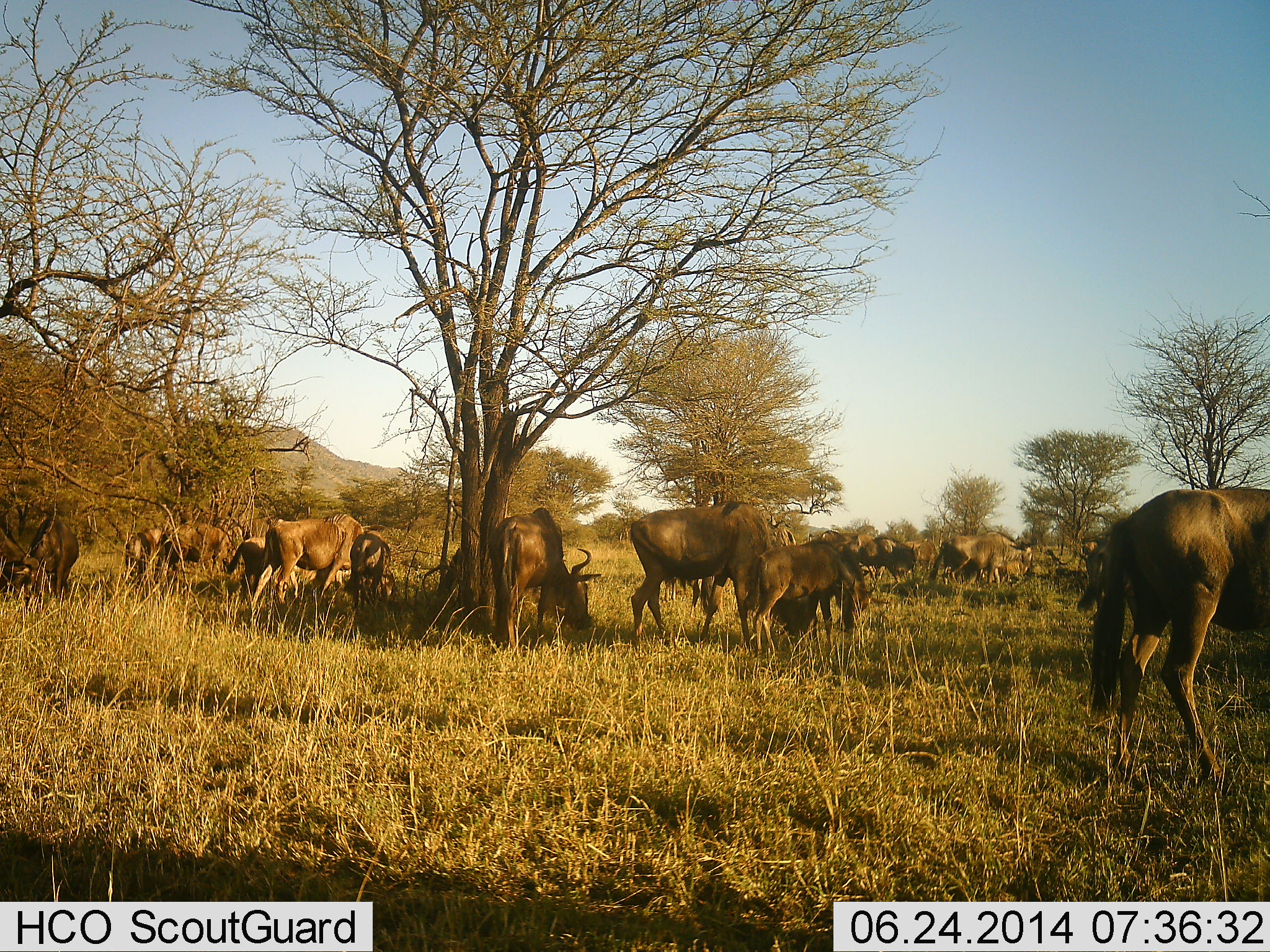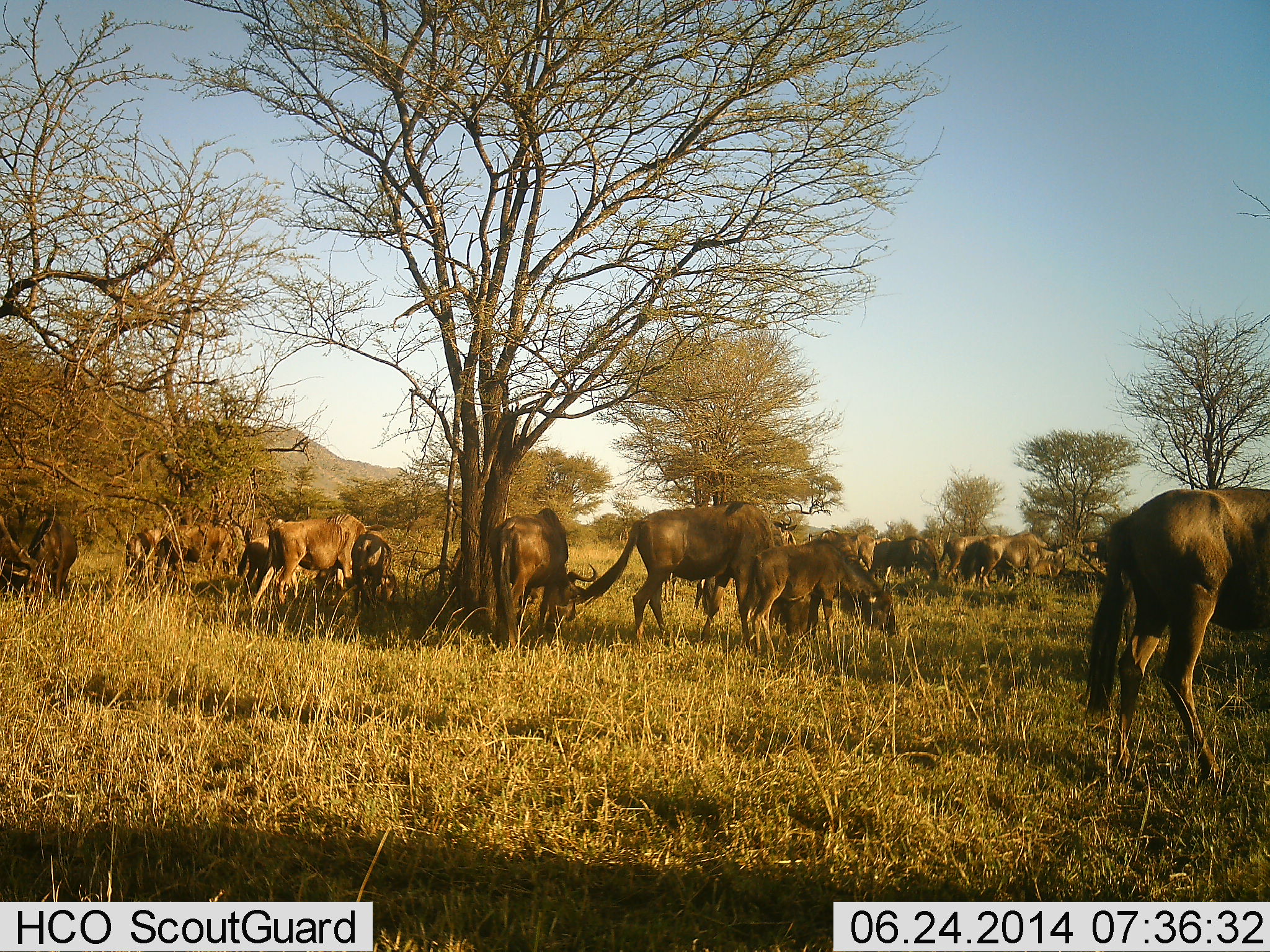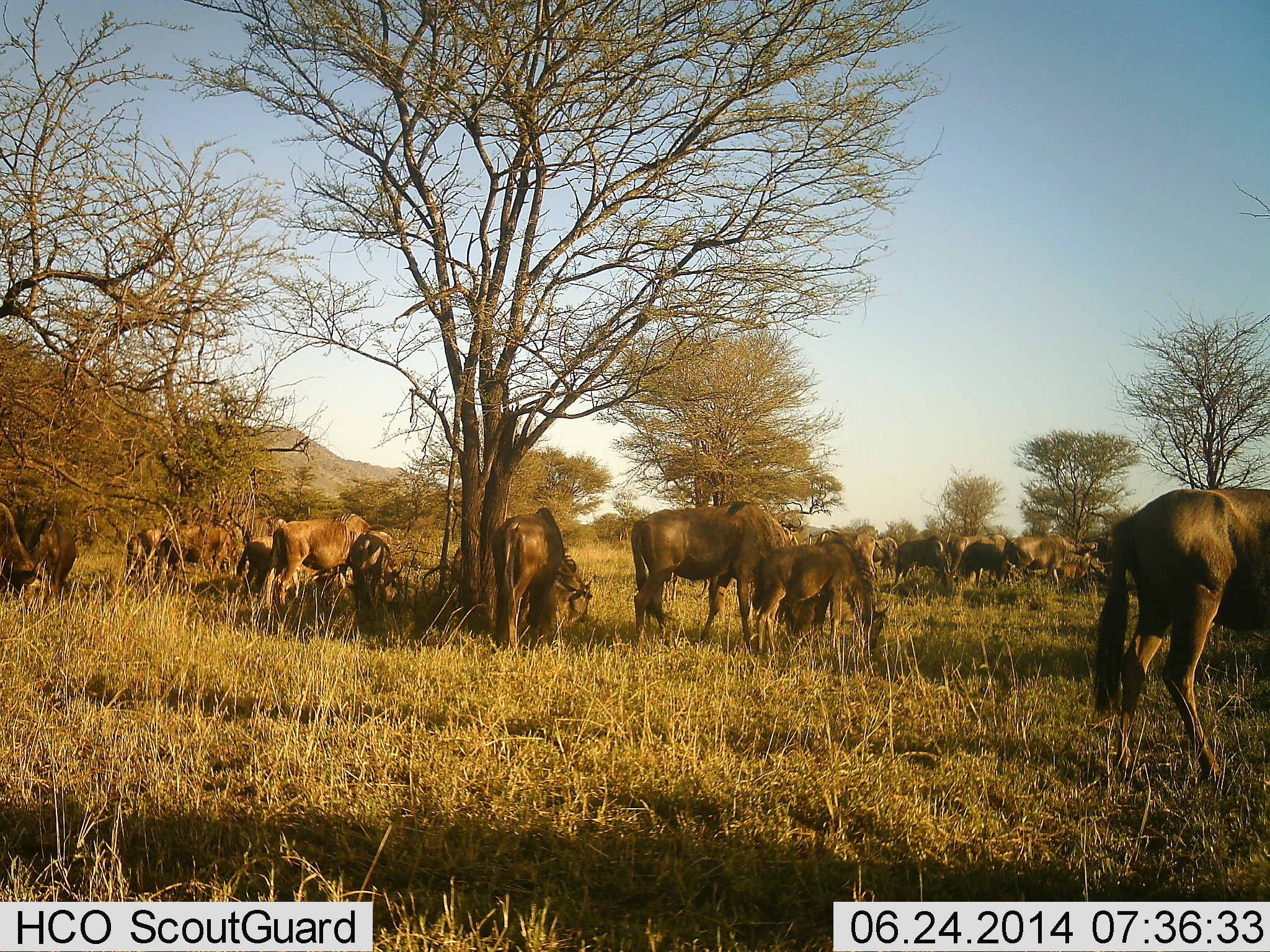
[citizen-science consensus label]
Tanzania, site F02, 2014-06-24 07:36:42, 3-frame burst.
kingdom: Animalia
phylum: Chordata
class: Mammalia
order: Artiodactyla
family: Bovidae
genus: Connochaetes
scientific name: Connochaetes taurinus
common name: blue wildebeest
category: wildebeest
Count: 11-50.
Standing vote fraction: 60%.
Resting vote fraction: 20%.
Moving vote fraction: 50%.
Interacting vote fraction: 10%.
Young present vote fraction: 30%.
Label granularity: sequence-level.